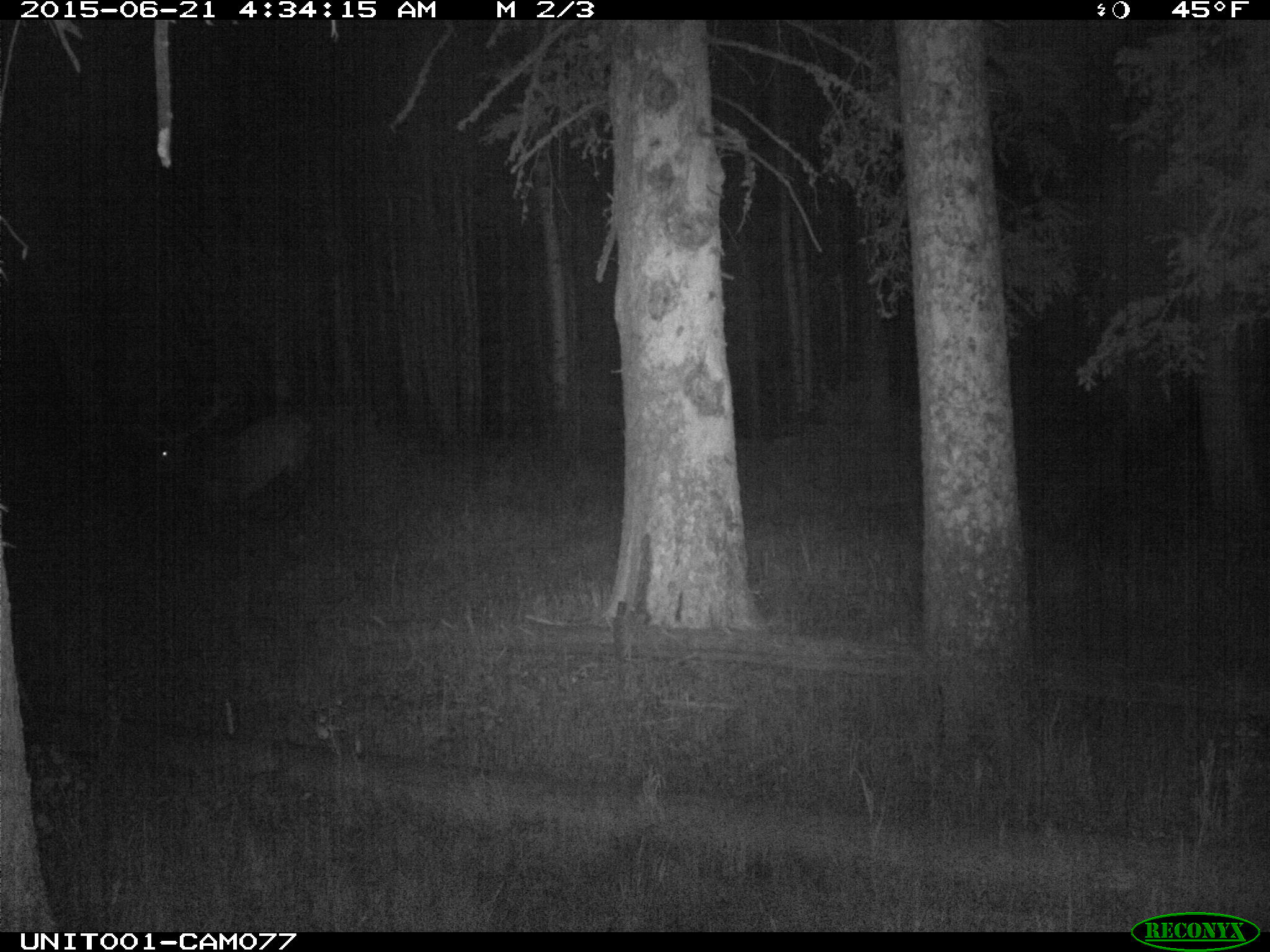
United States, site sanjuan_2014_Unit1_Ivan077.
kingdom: Animalia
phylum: Chordata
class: Mammalia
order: Artiodactyla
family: Cervidae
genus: Cervus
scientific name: Cervus elaphus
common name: red deer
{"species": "Cervus elaphus (red deer)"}